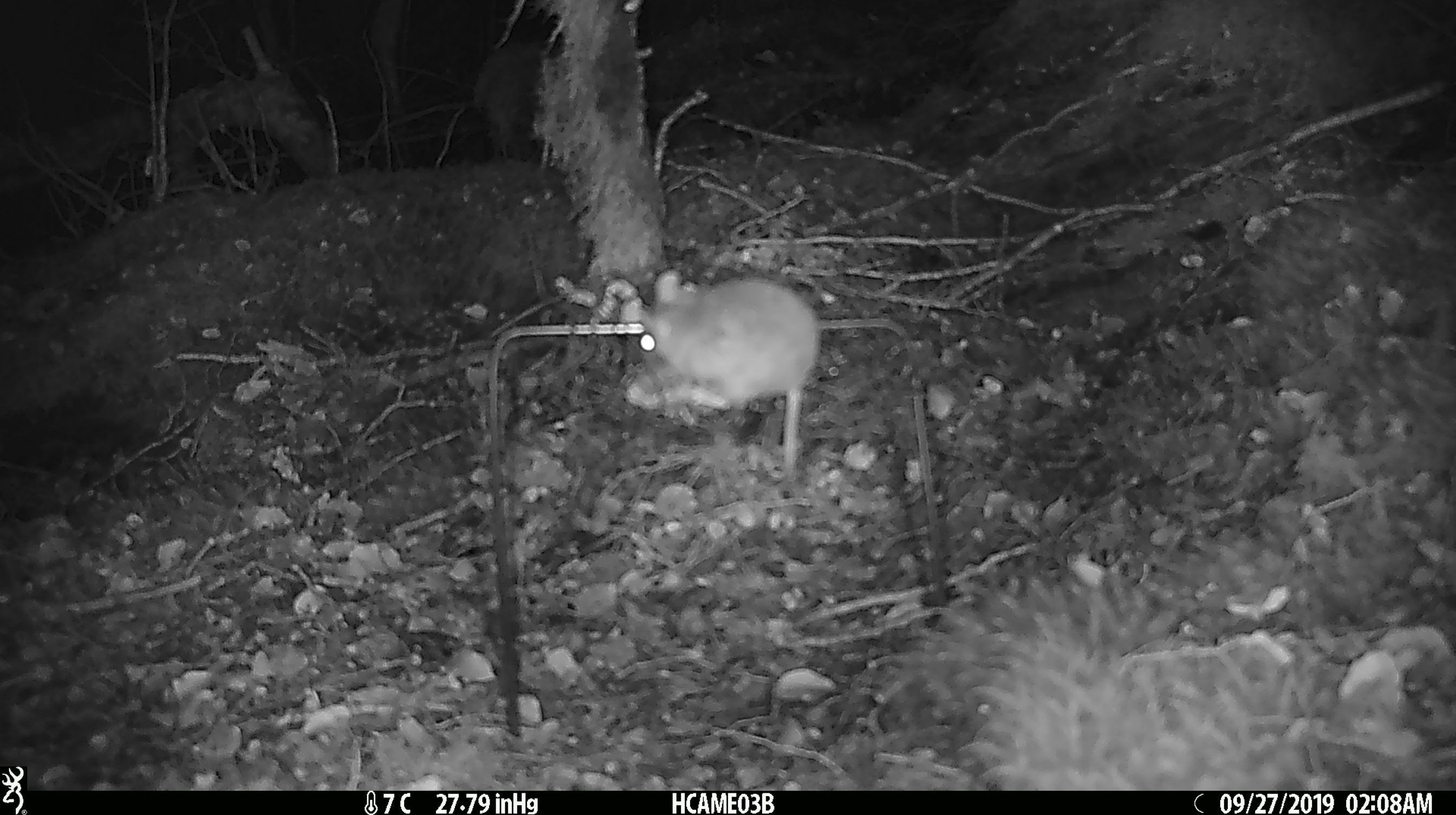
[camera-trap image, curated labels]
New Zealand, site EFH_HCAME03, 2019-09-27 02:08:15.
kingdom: Animalia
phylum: Chordata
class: Mammalia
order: Rodentia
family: Muridae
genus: Mus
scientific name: Mus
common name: mouse